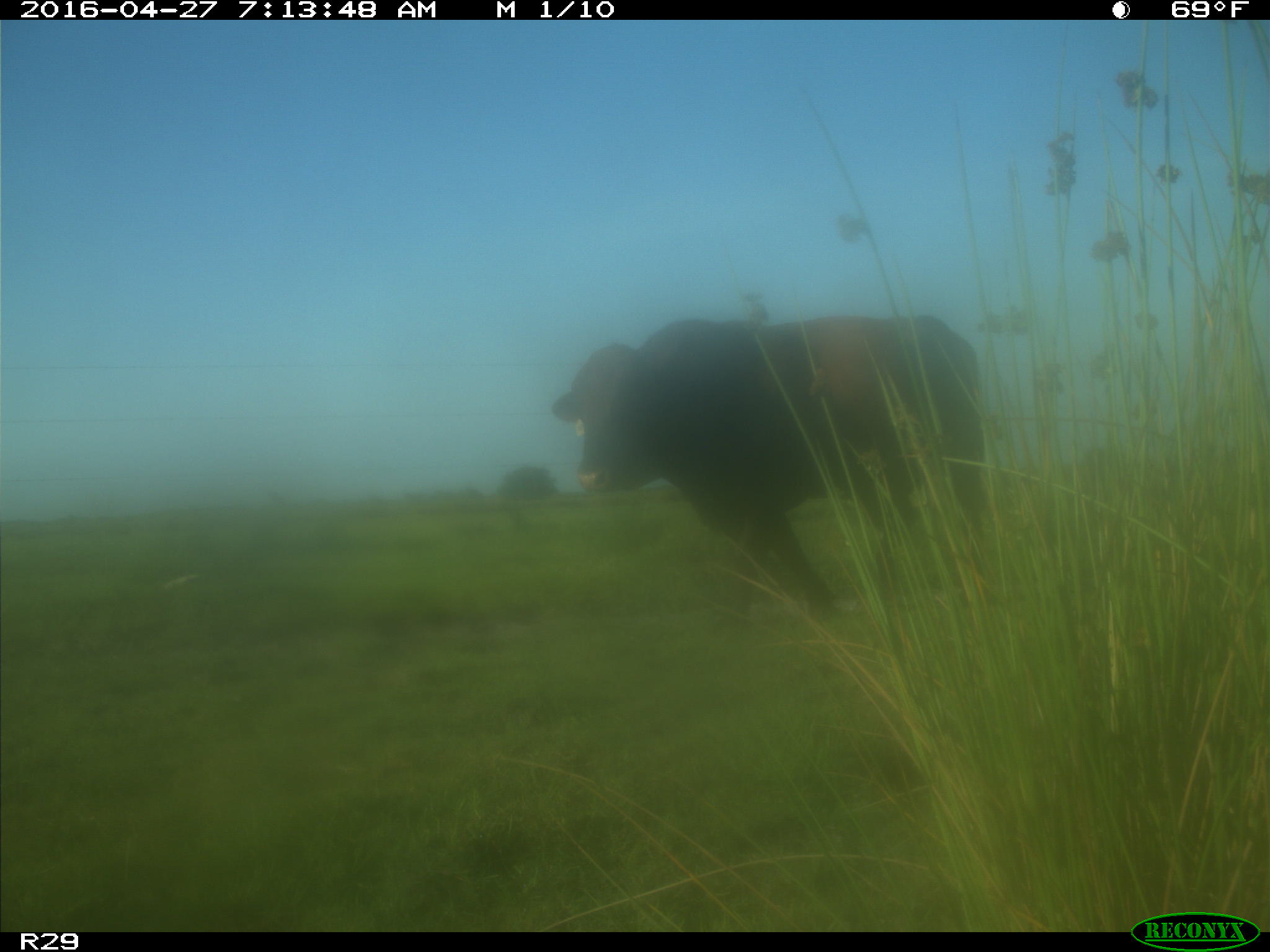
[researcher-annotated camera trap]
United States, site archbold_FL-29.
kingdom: Animalia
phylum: Chordata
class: Mammalia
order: Artiodactyla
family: Bovidae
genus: Bos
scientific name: Bos taurus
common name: domestic cow